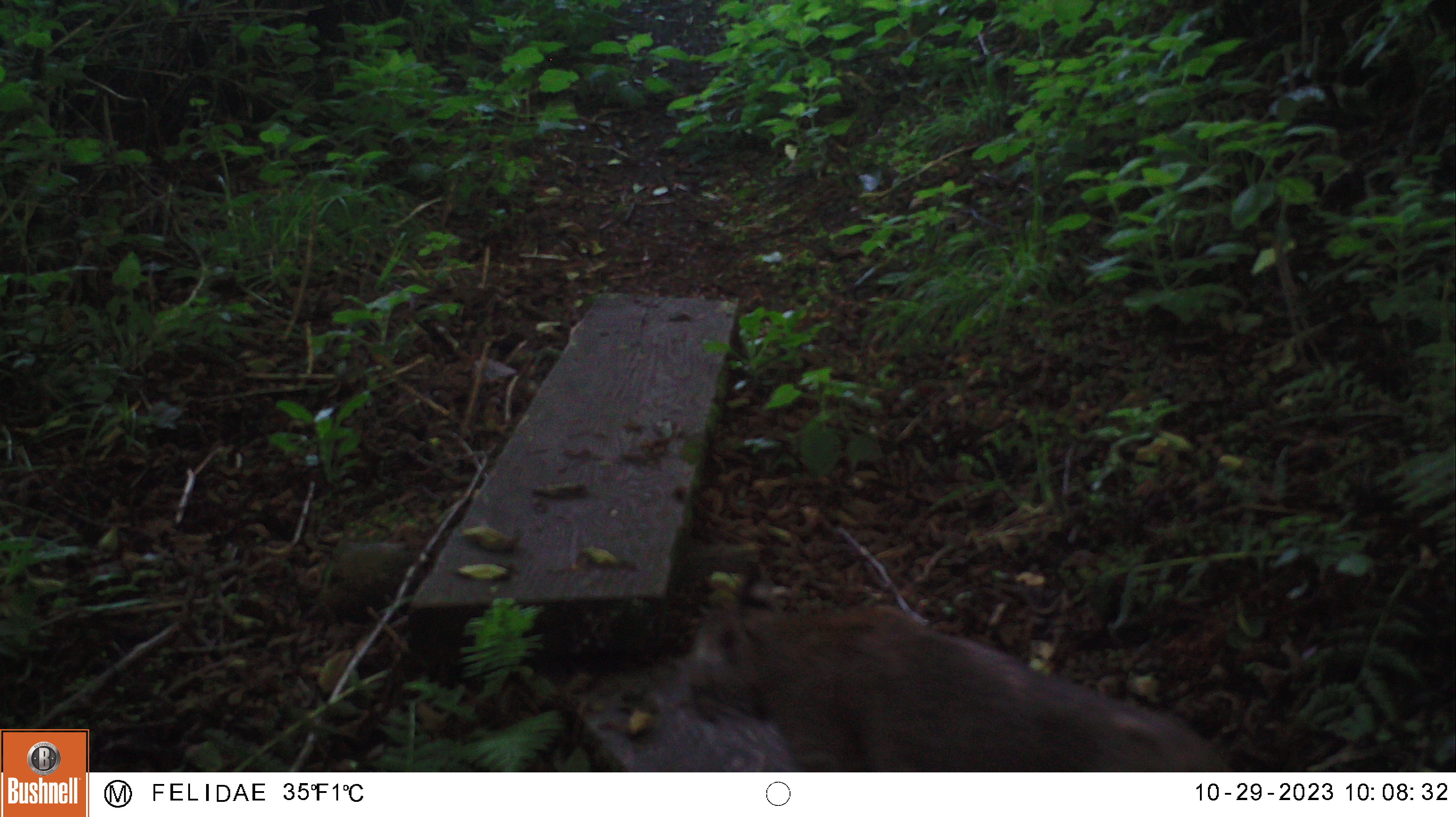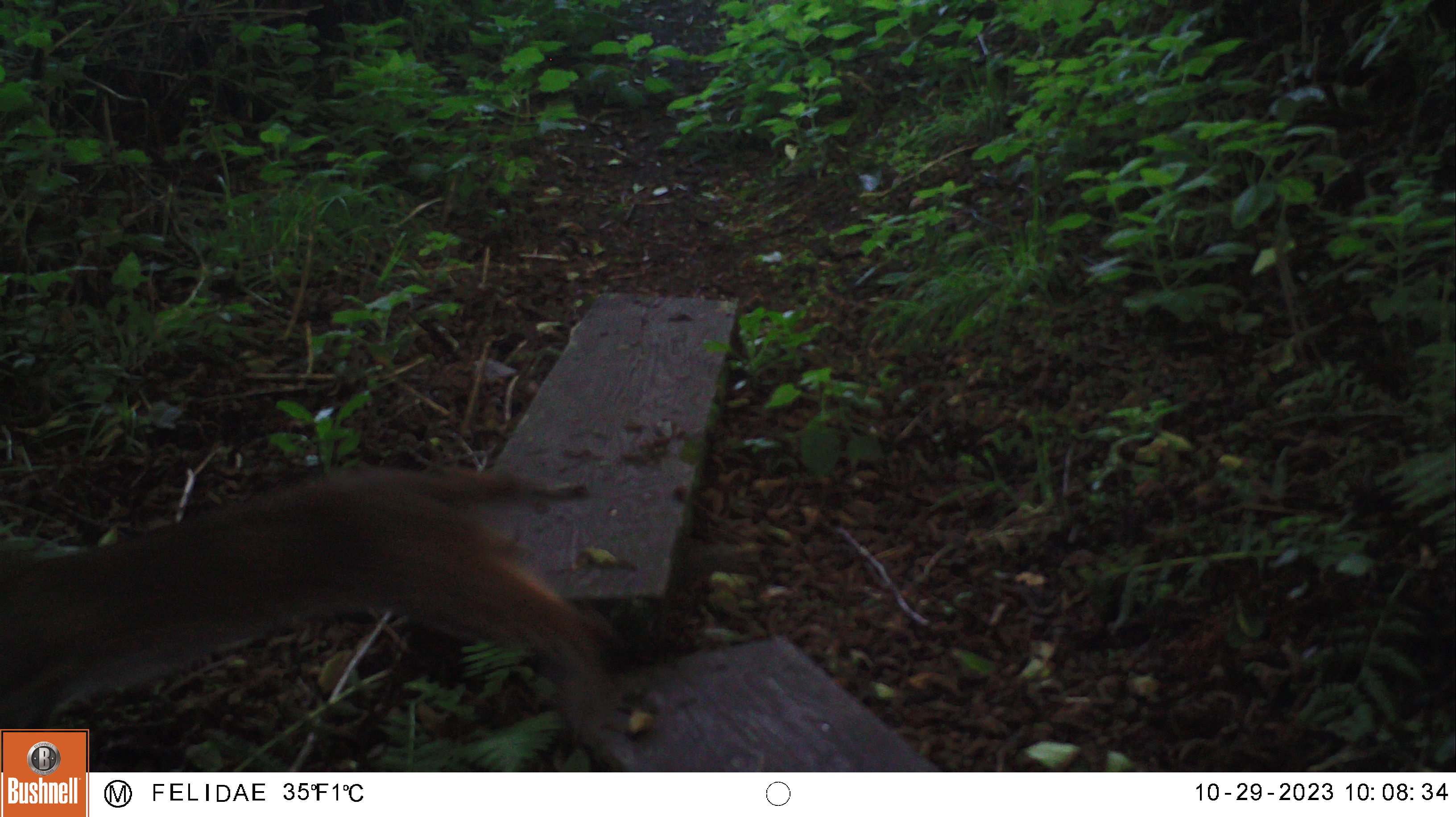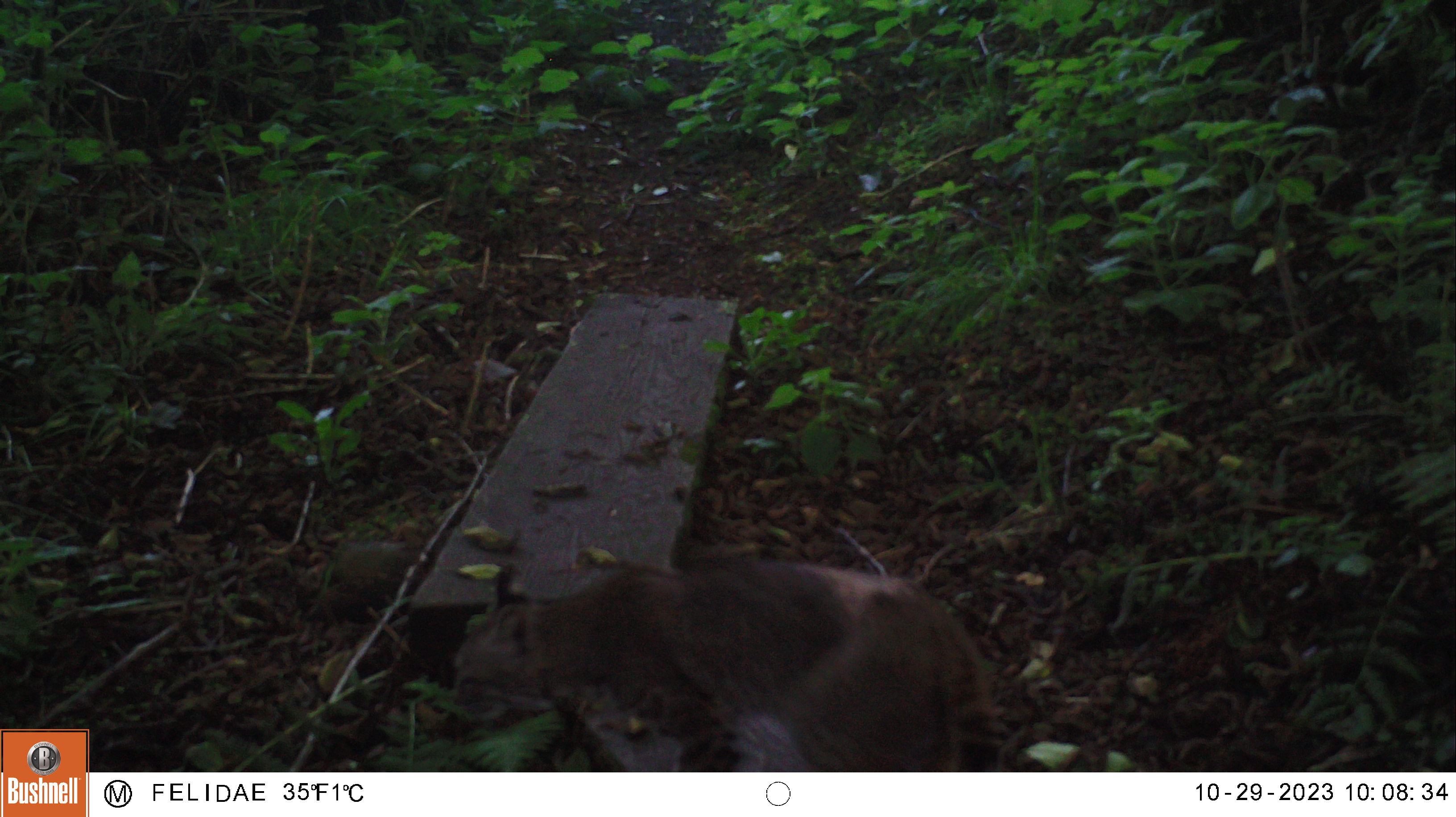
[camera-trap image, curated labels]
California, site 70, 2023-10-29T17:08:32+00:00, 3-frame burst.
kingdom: Animalia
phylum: Chordata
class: Mammalia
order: Carnivora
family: Felidae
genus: Lynx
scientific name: Lynx rufus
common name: bobcat